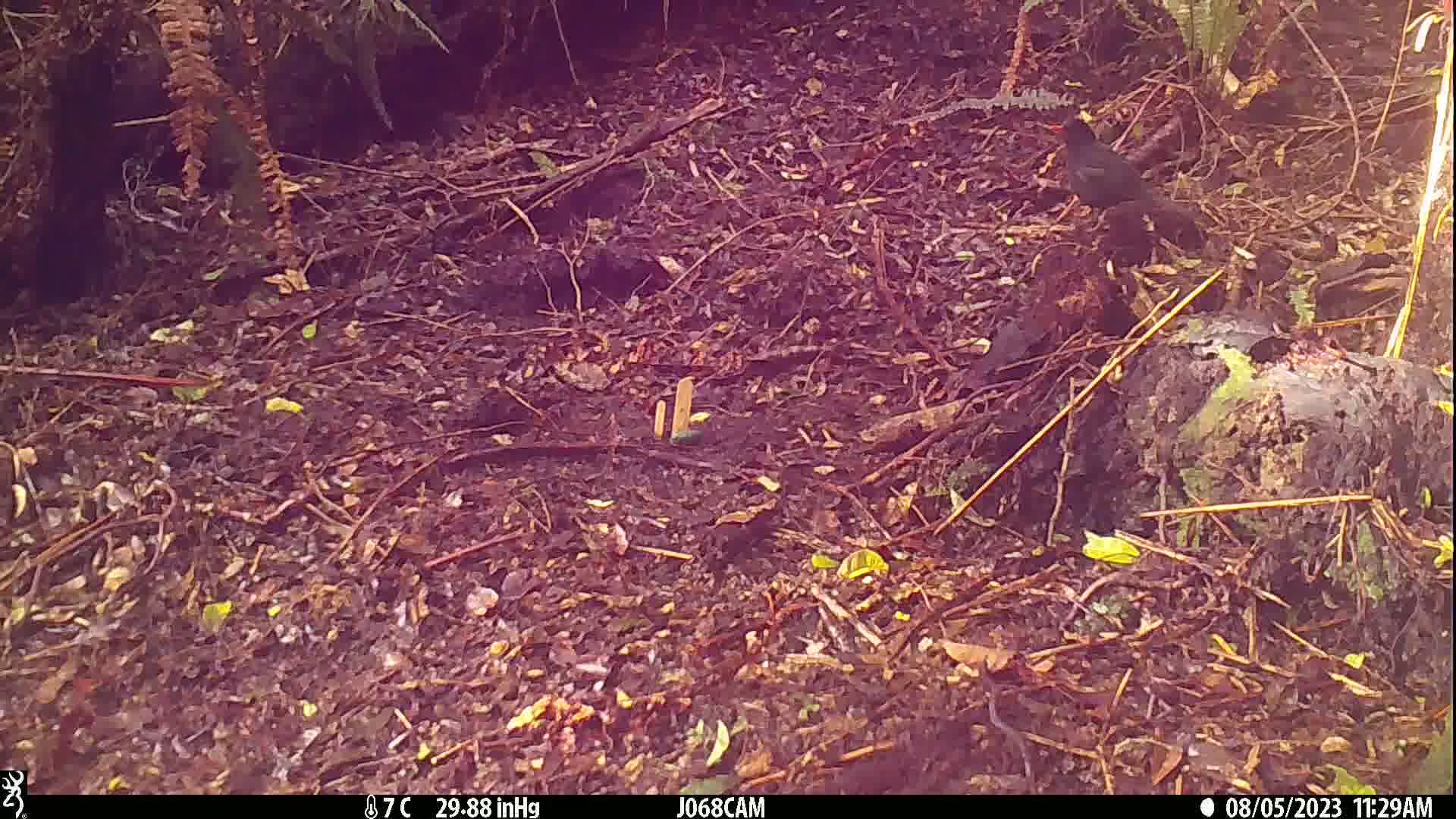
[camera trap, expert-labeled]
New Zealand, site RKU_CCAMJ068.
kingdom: Animalia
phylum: Chordata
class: Aves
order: Passeriformes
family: Turdidae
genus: Turdus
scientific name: Turdus merula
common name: eurasian blackbird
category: blackbird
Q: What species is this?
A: Blackbird (eurasian blackbird) (Turdus merula).